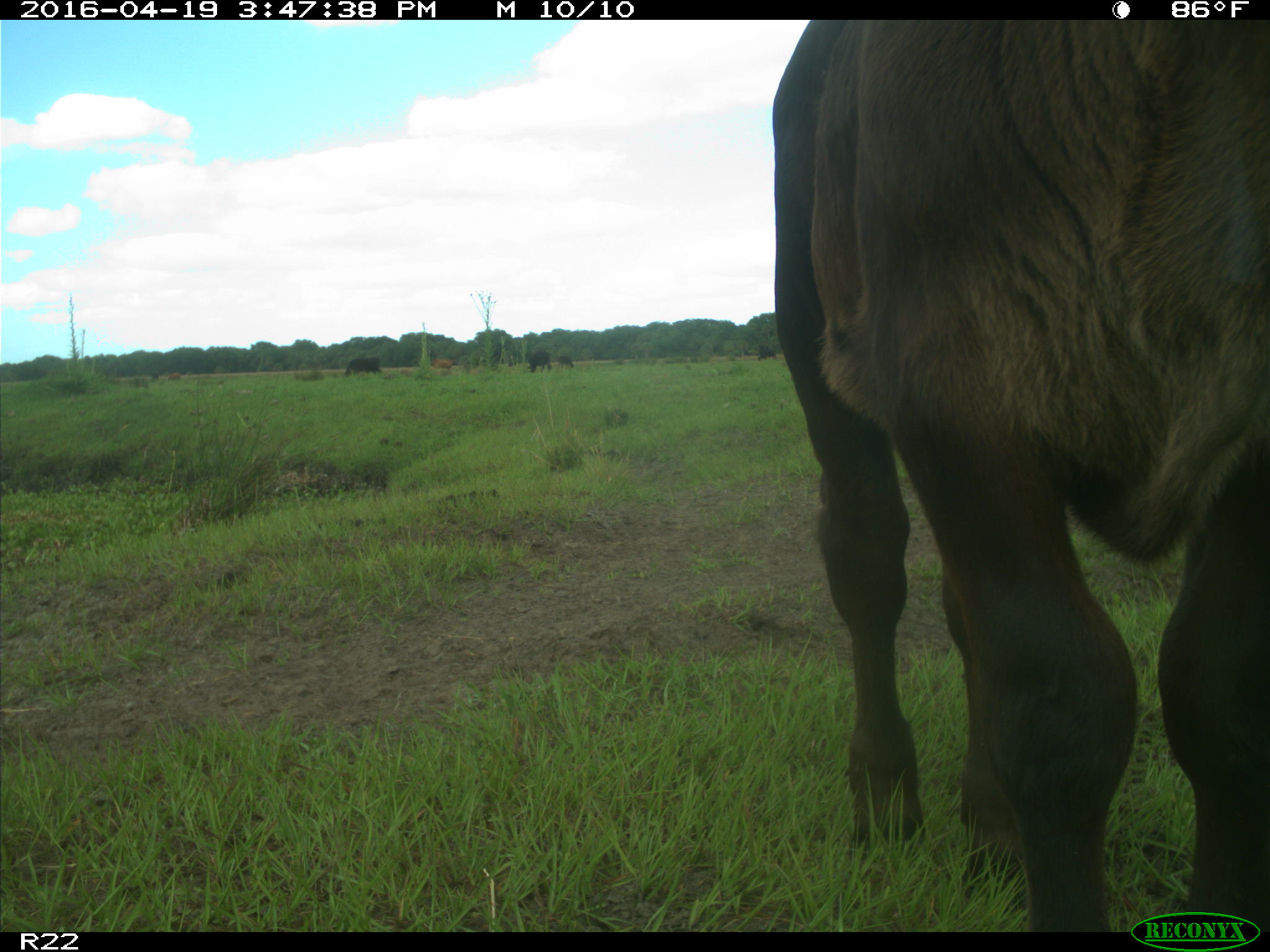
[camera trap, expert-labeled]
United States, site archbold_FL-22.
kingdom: Animalia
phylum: Chordata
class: Mammalia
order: Artiodactyla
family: Bovidae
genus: Bos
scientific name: Bos taurus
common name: domestic cow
Bos taurus (domestic cow).